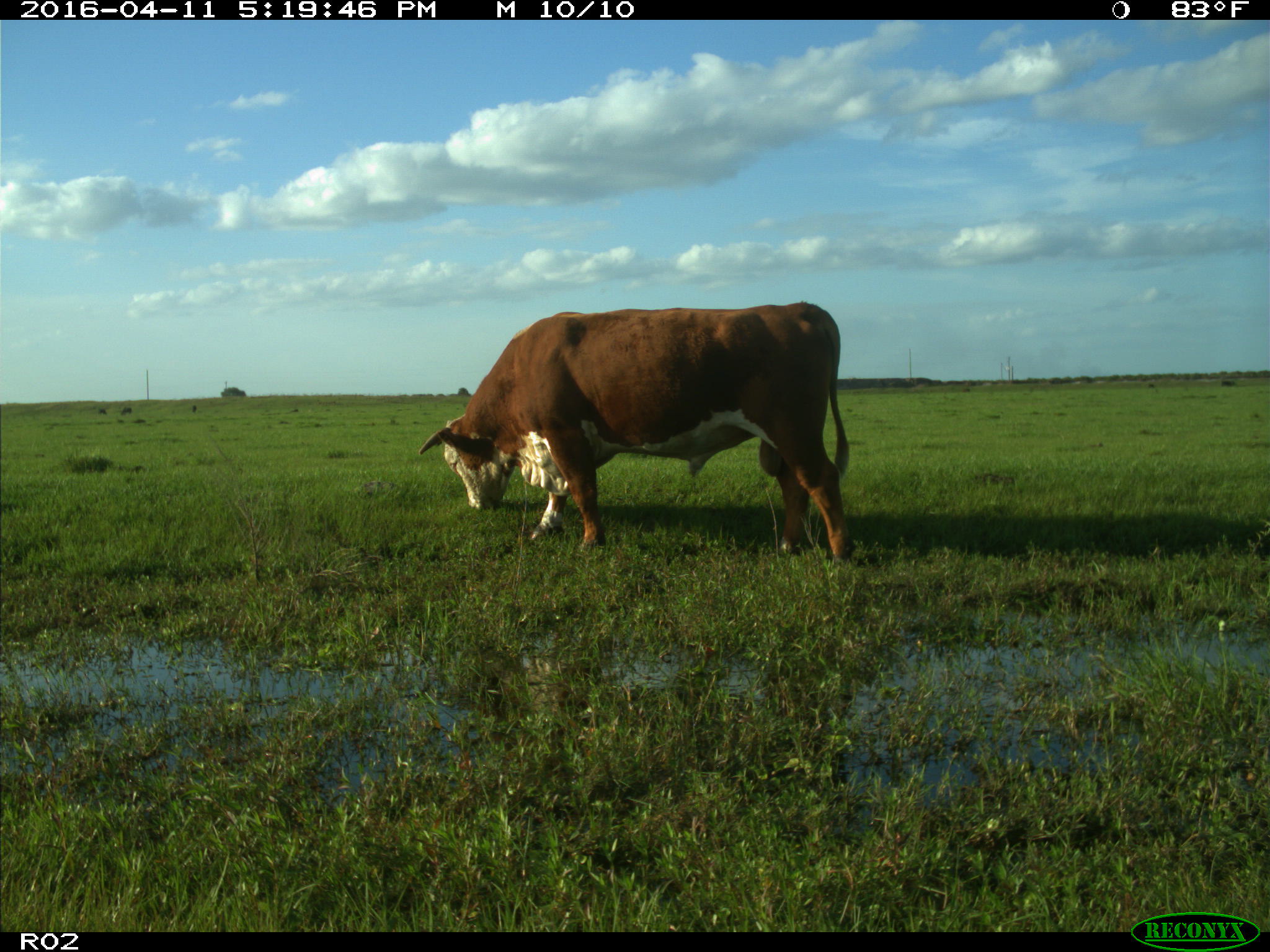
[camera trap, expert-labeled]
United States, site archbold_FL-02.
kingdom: Animalia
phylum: Chordata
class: Mammalia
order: Artiodactyla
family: Bovidae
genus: Bos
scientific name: Bos taurus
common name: domestic cow